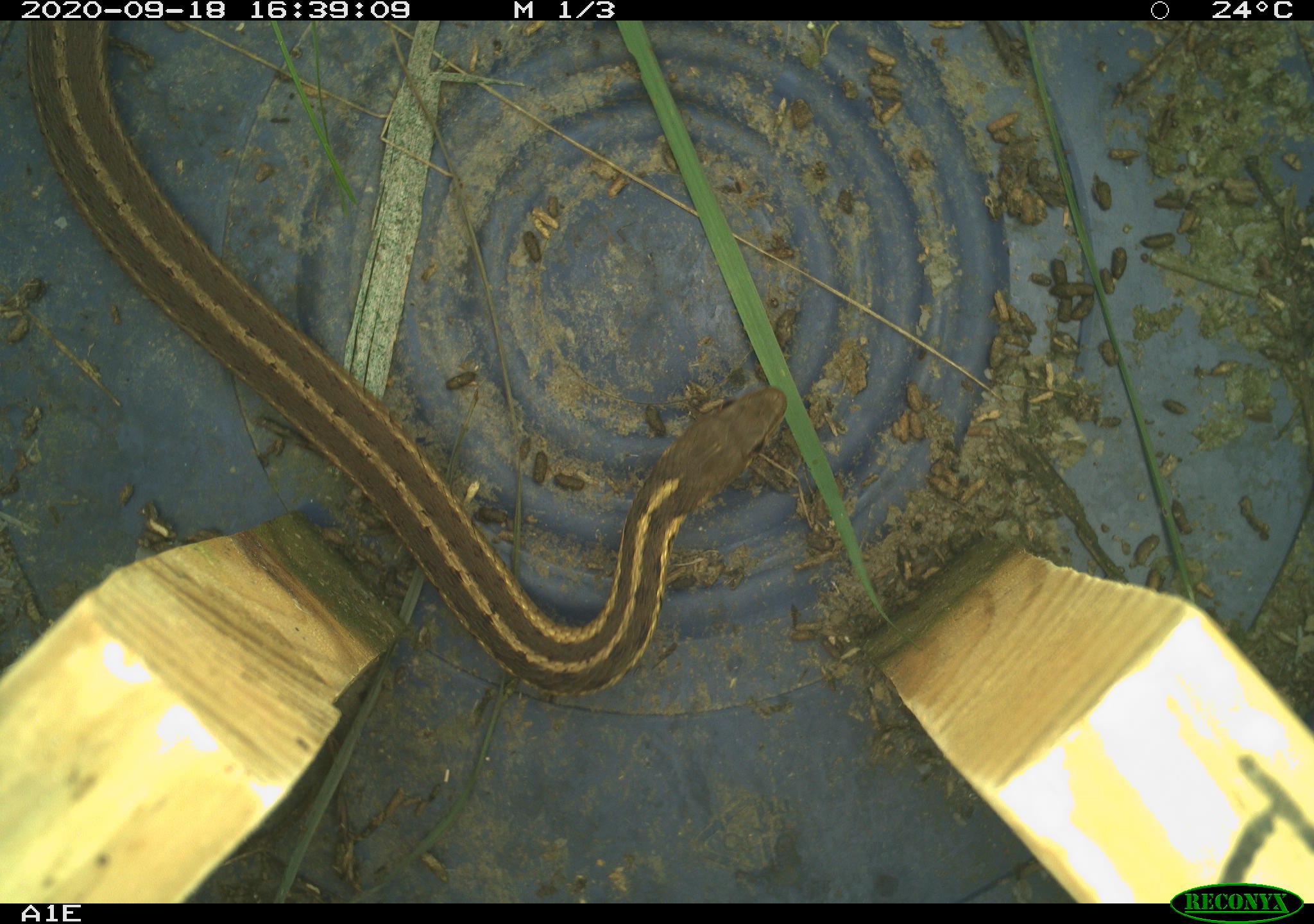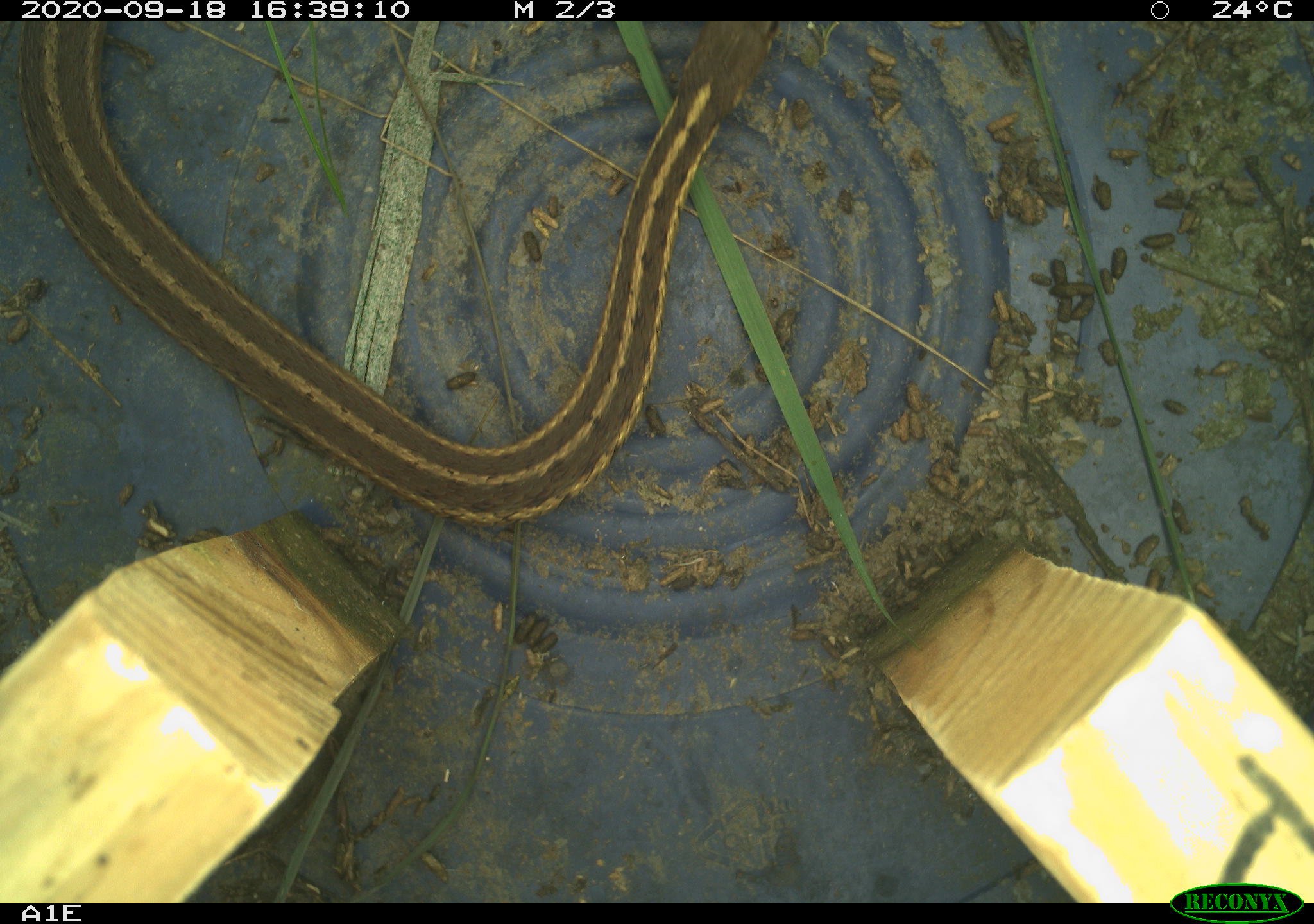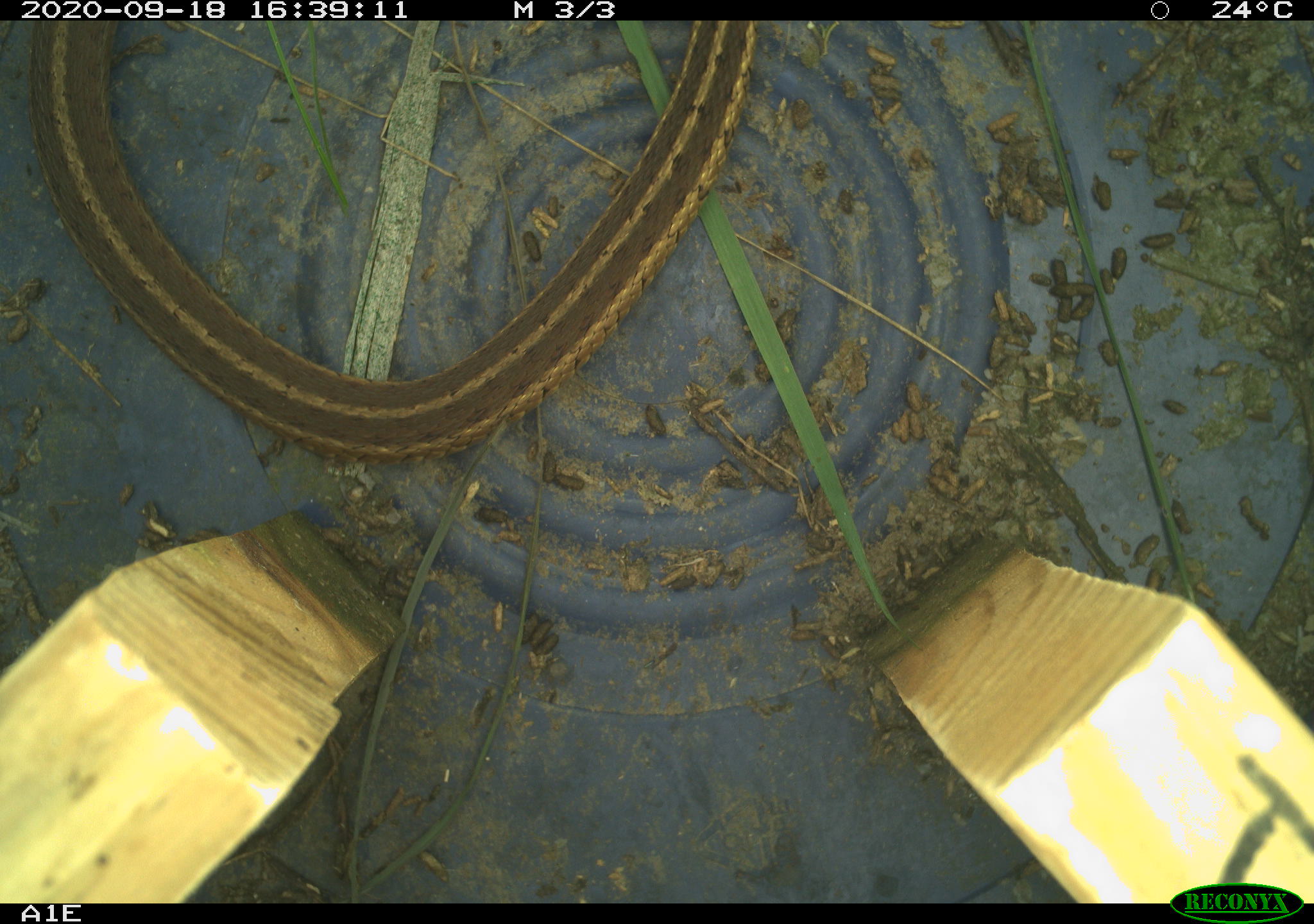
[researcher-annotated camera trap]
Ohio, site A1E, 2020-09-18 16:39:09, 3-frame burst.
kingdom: Animalia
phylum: Chordata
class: Reptilia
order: Squamata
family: Colubridae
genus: Thamnophis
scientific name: Thamnophis sirtalis sirtalis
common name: eastern gartersnake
Eastern gartersnake (Thamnophis sirtalis sirtalis).